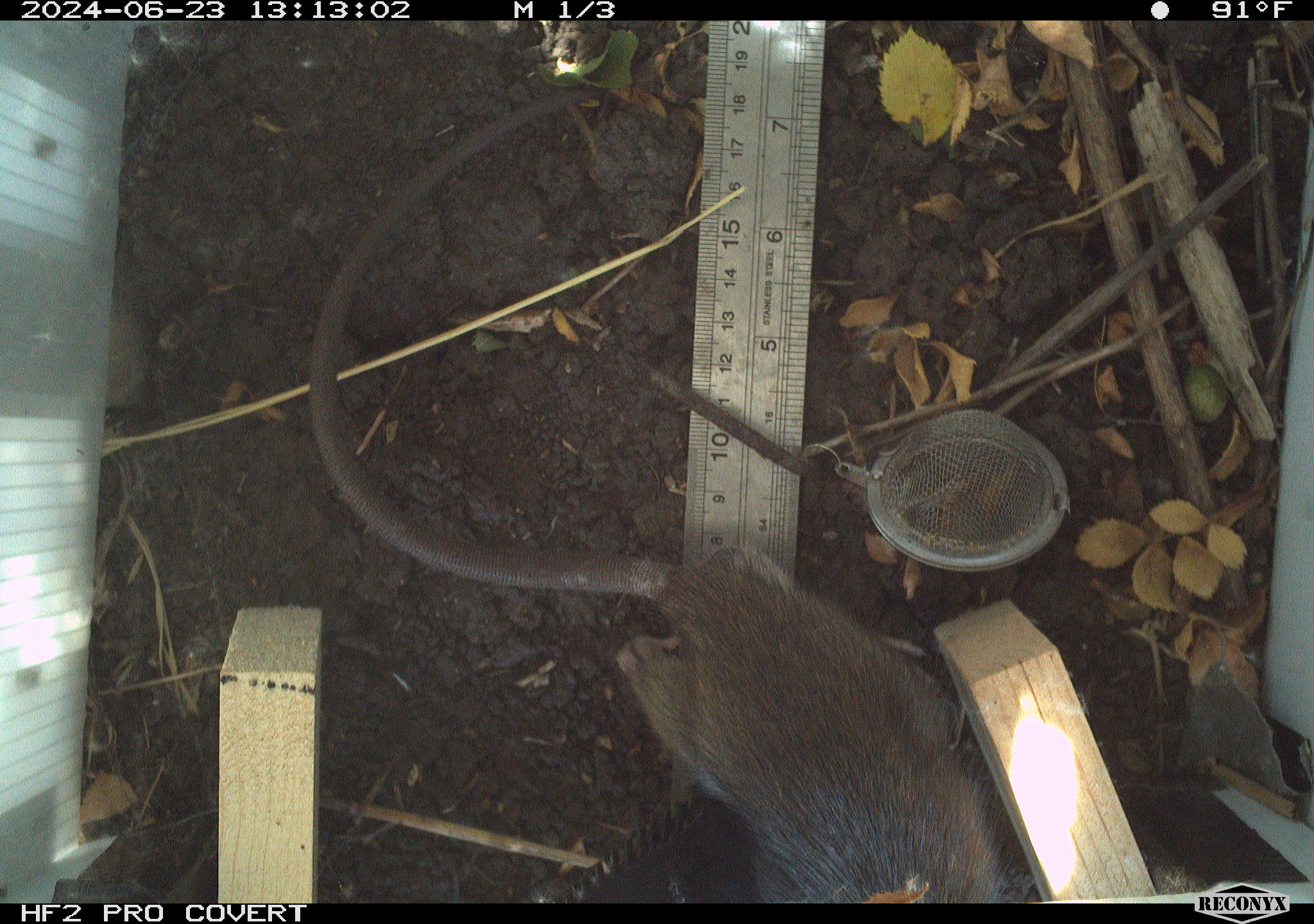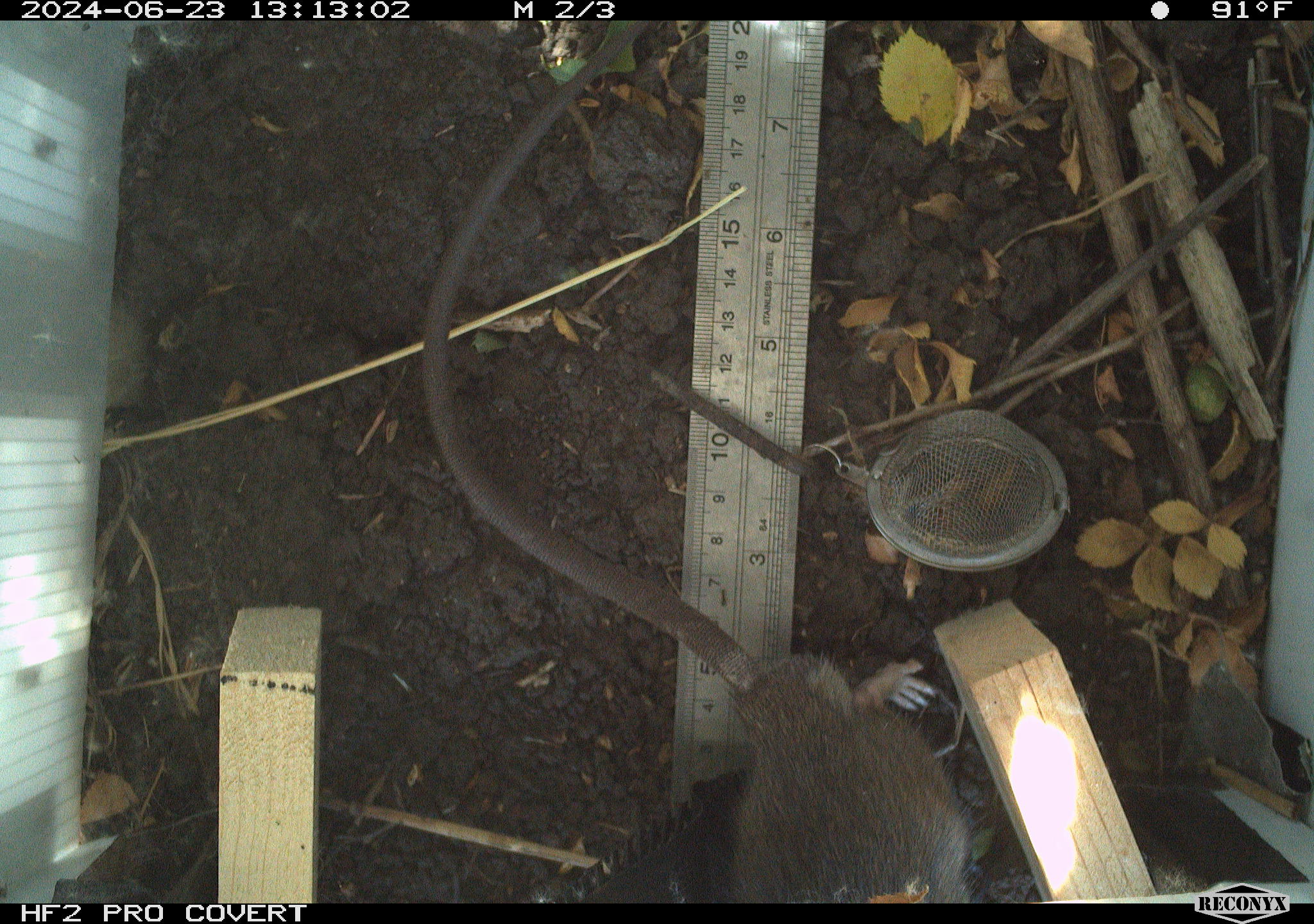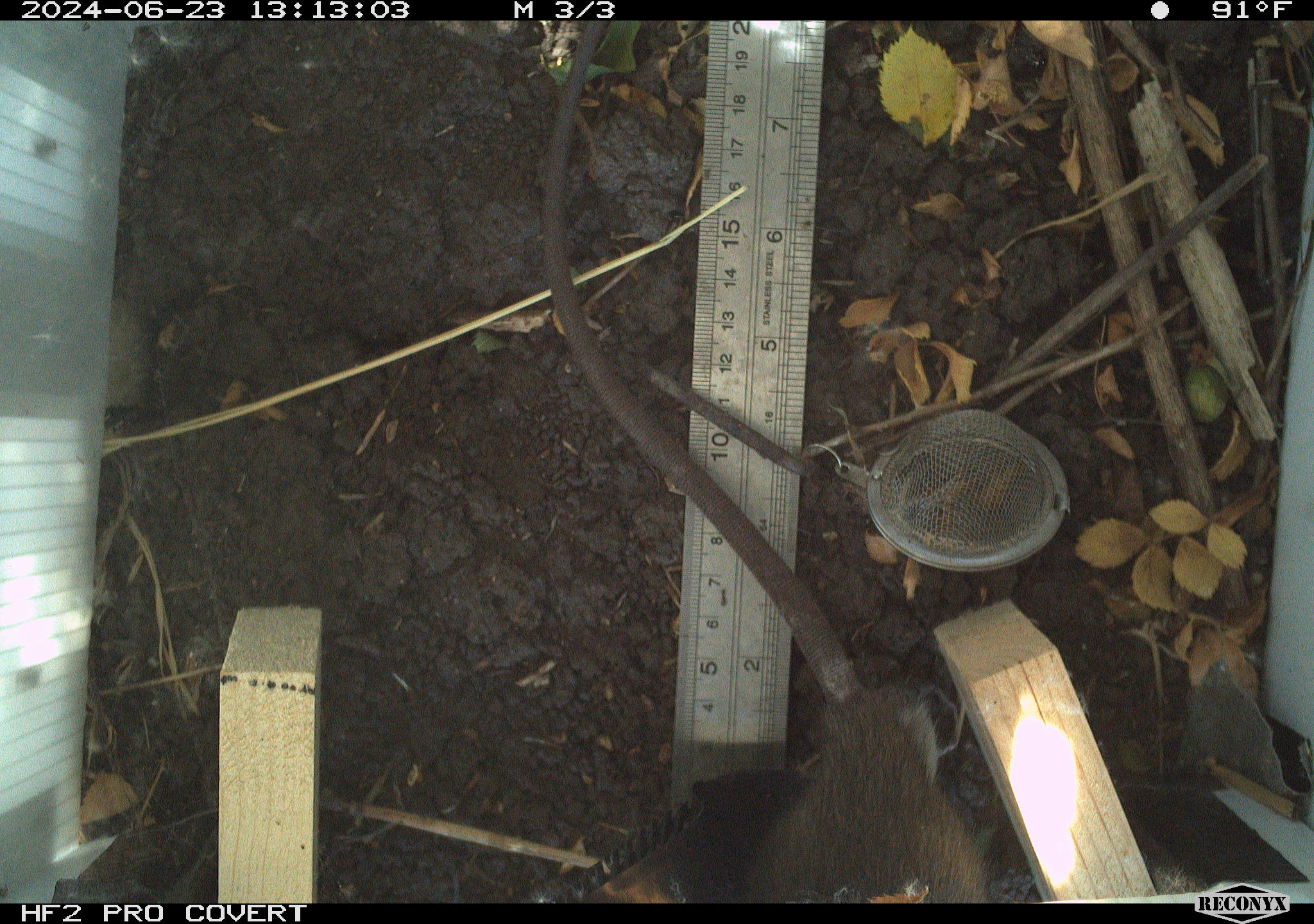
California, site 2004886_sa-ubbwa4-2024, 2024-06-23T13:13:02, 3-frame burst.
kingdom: Animalia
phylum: Chordata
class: Mammalia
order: Rodentia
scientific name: Rodentia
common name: woodrat or rat or mouse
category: woodrat or rat or mouse species